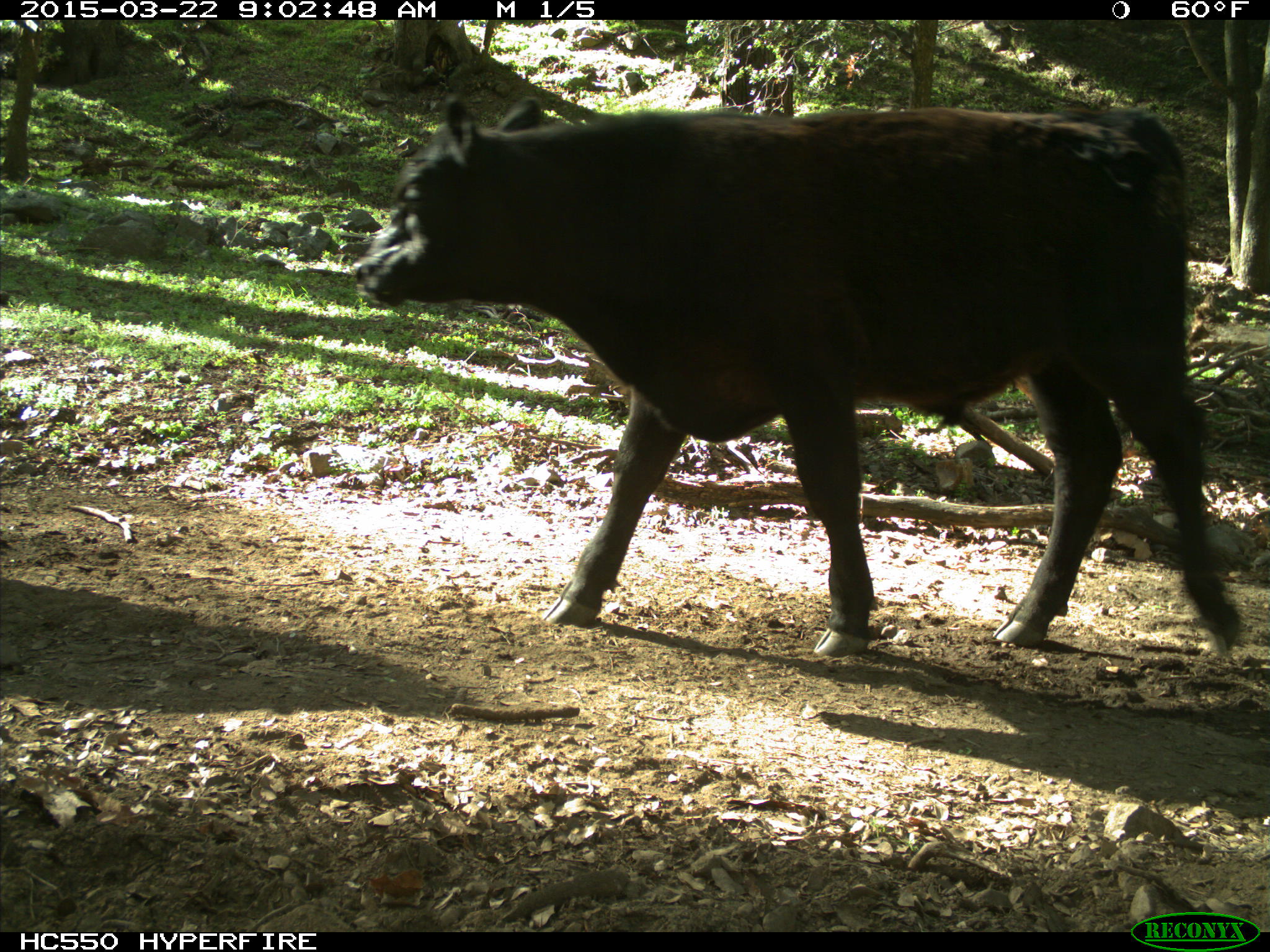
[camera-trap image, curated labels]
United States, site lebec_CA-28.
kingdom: Animalia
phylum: Chordata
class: Mammalia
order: Artiodactyla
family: Bovidae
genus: Bos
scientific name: Bos taurus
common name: domestic cow